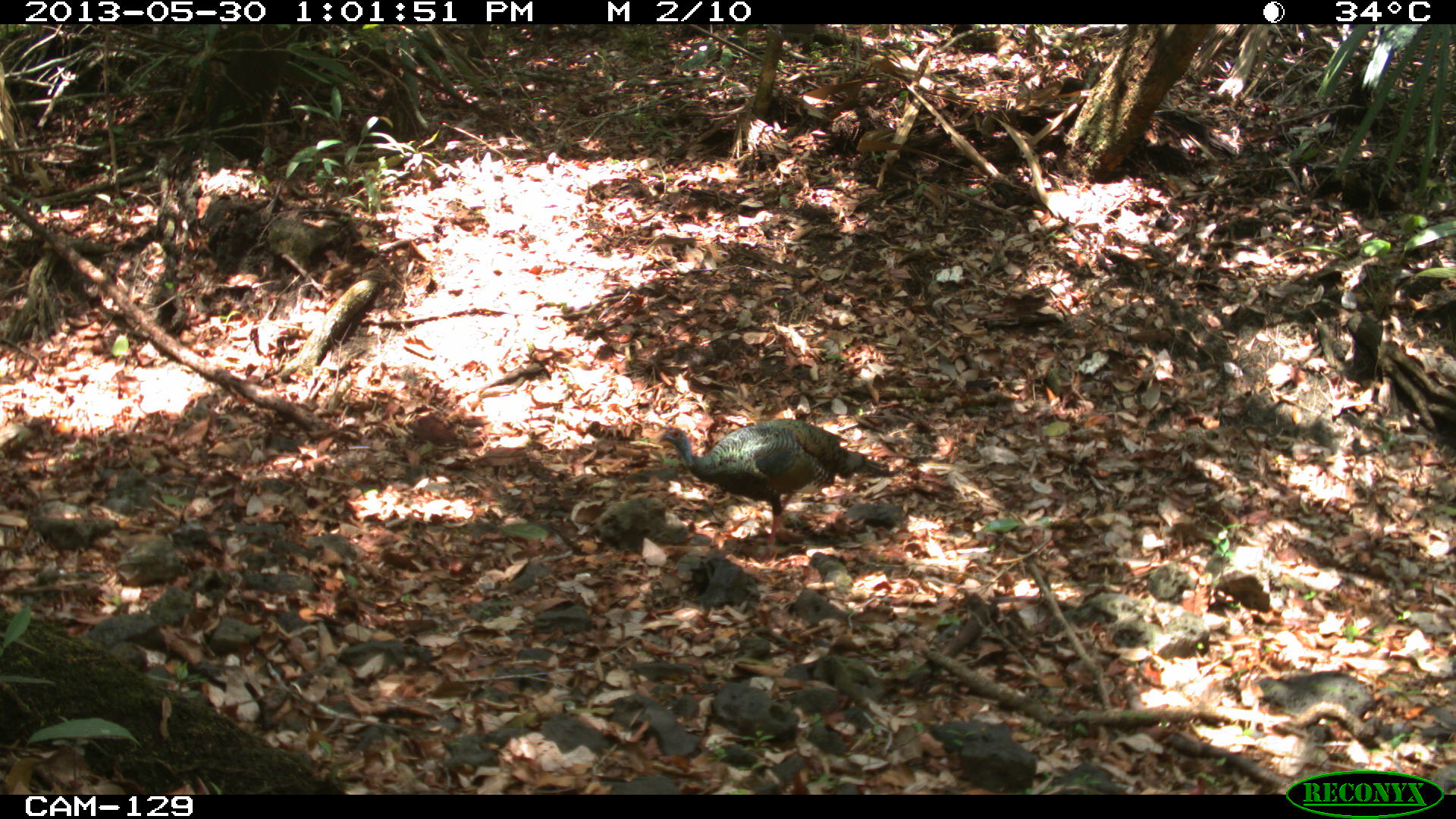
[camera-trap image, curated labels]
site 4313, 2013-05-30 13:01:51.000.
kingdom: Animalia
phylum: Chordata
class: Aves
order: Galliformes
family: Phasianidae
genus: Meleagris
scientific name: Meleagris ocellata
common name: ocellated turkey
Meleagris ocellata (ocellated turkey), count 1, sex male.